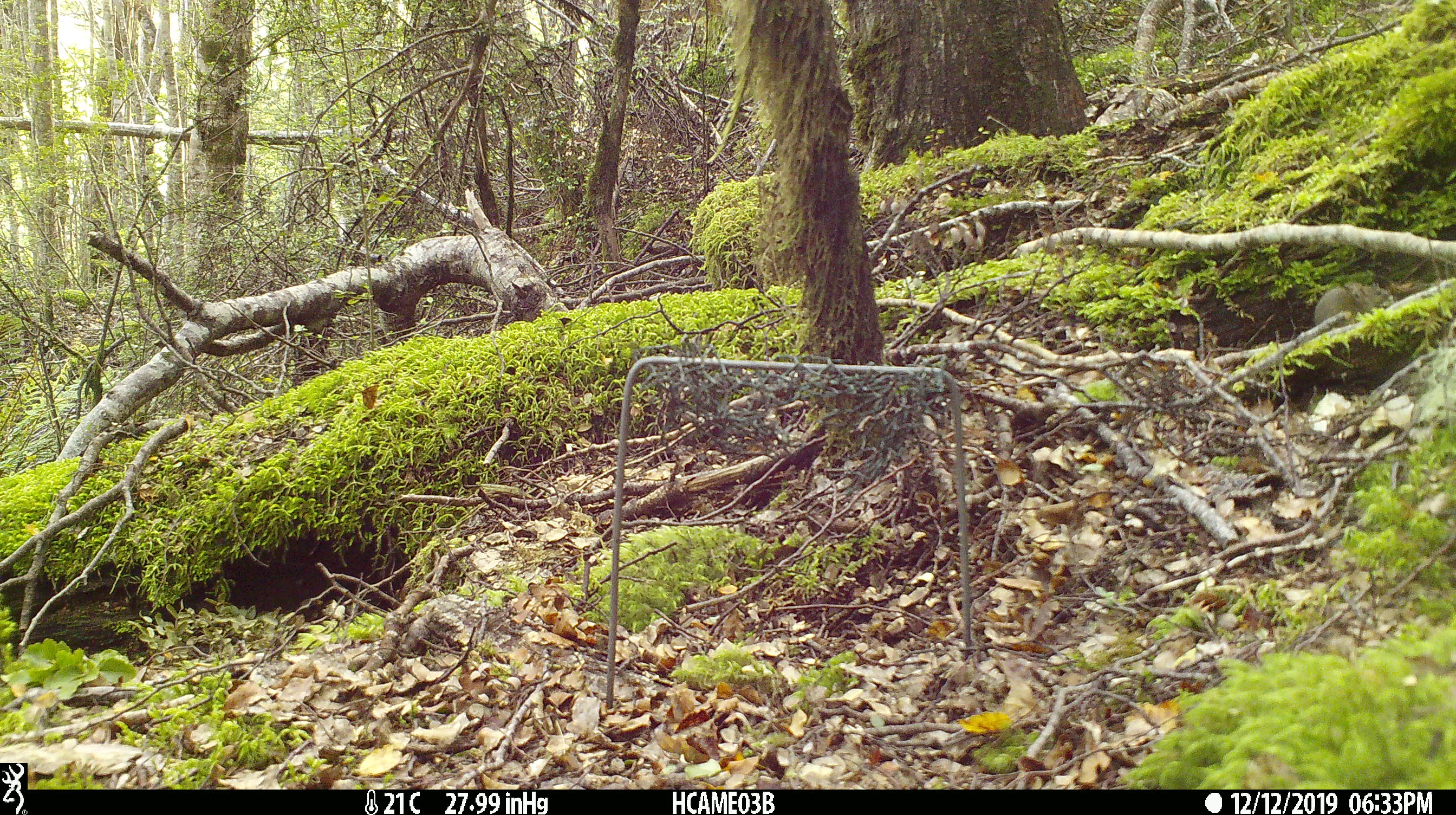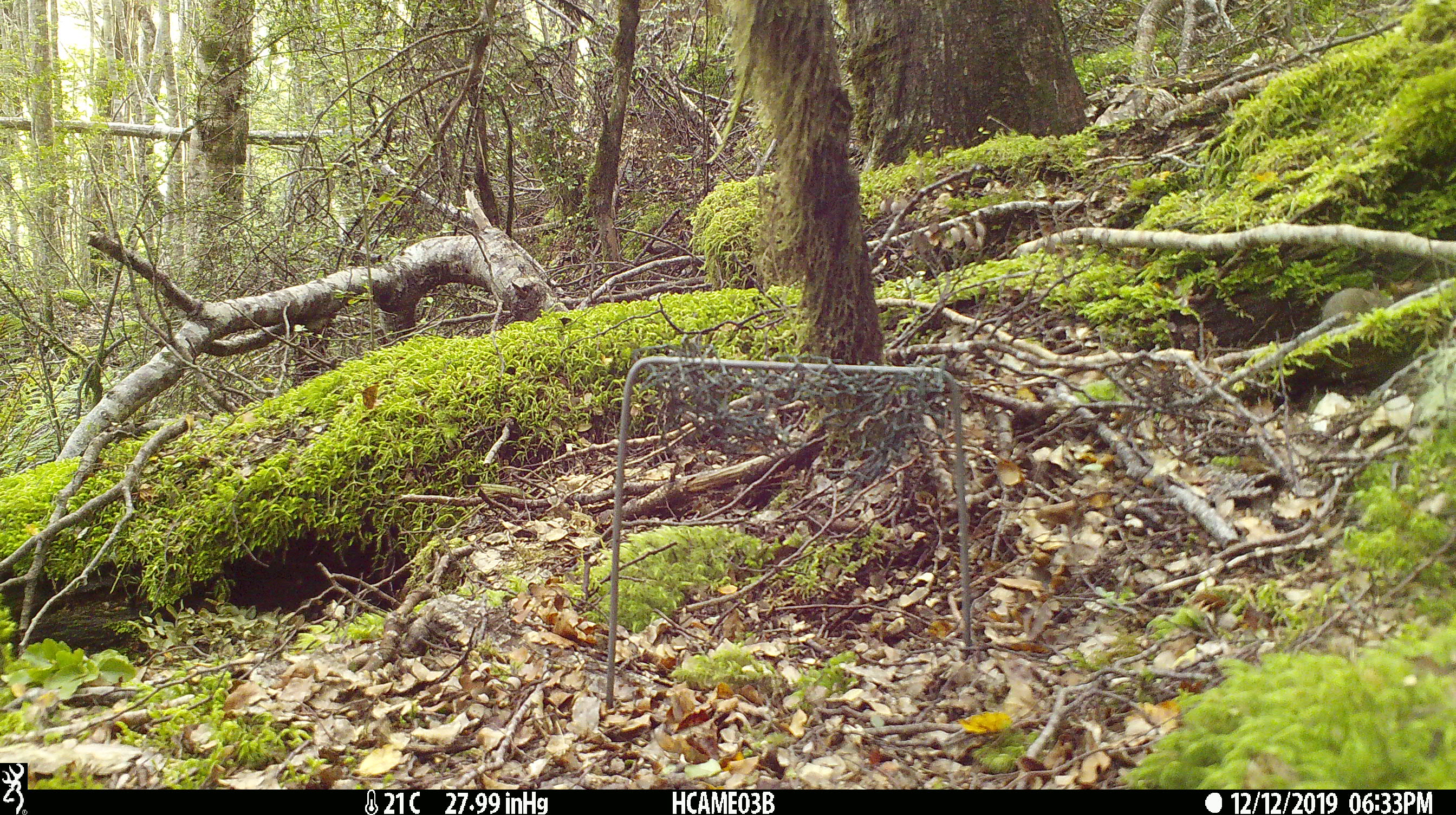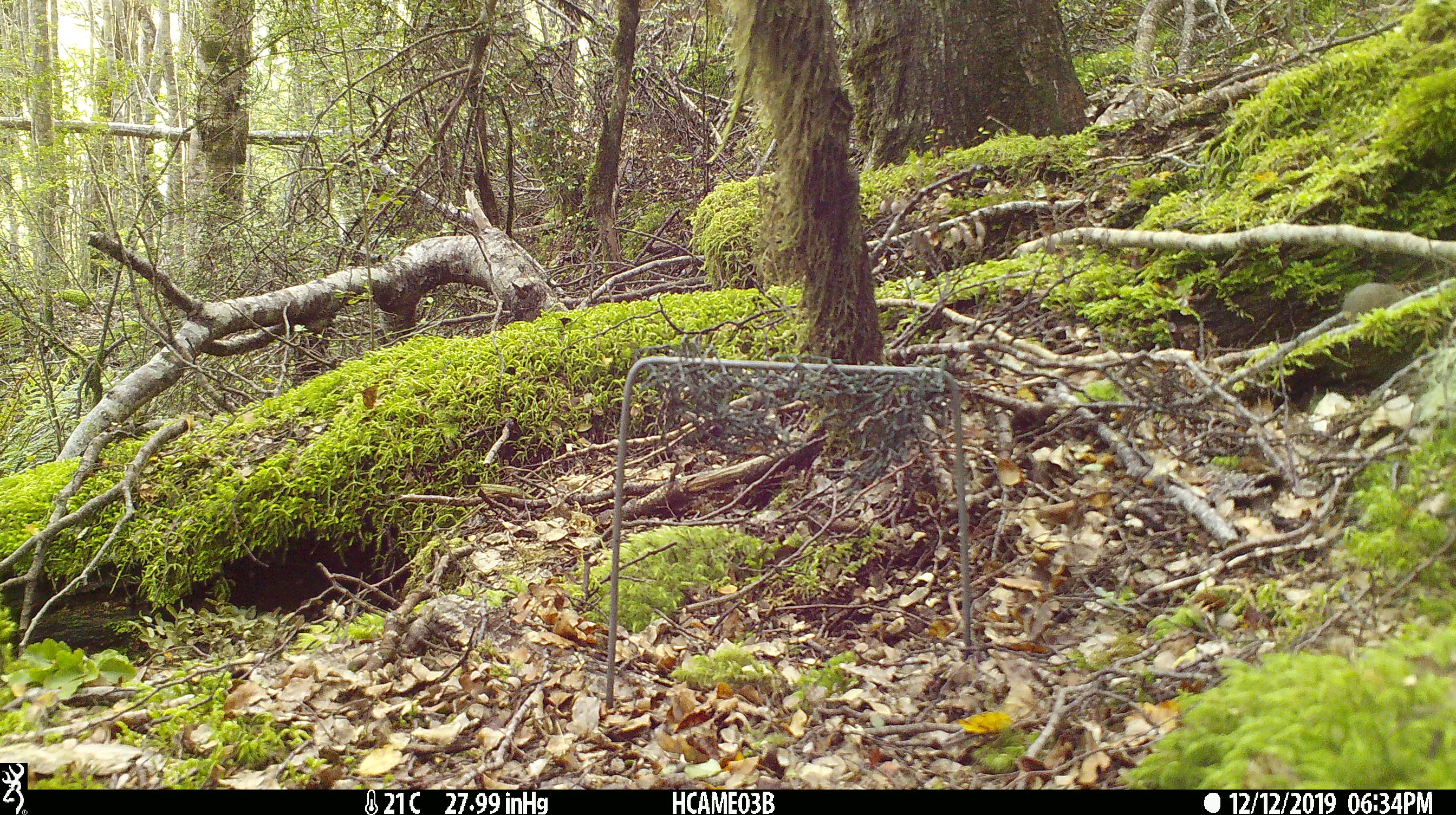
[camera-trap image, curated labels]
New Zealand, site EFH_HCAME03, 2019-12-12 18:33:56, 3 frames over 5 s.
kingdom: Animalia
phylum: Chordata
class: Mammalia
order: Rodentia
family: Muridae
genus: Mus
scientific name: Mus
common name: mouse